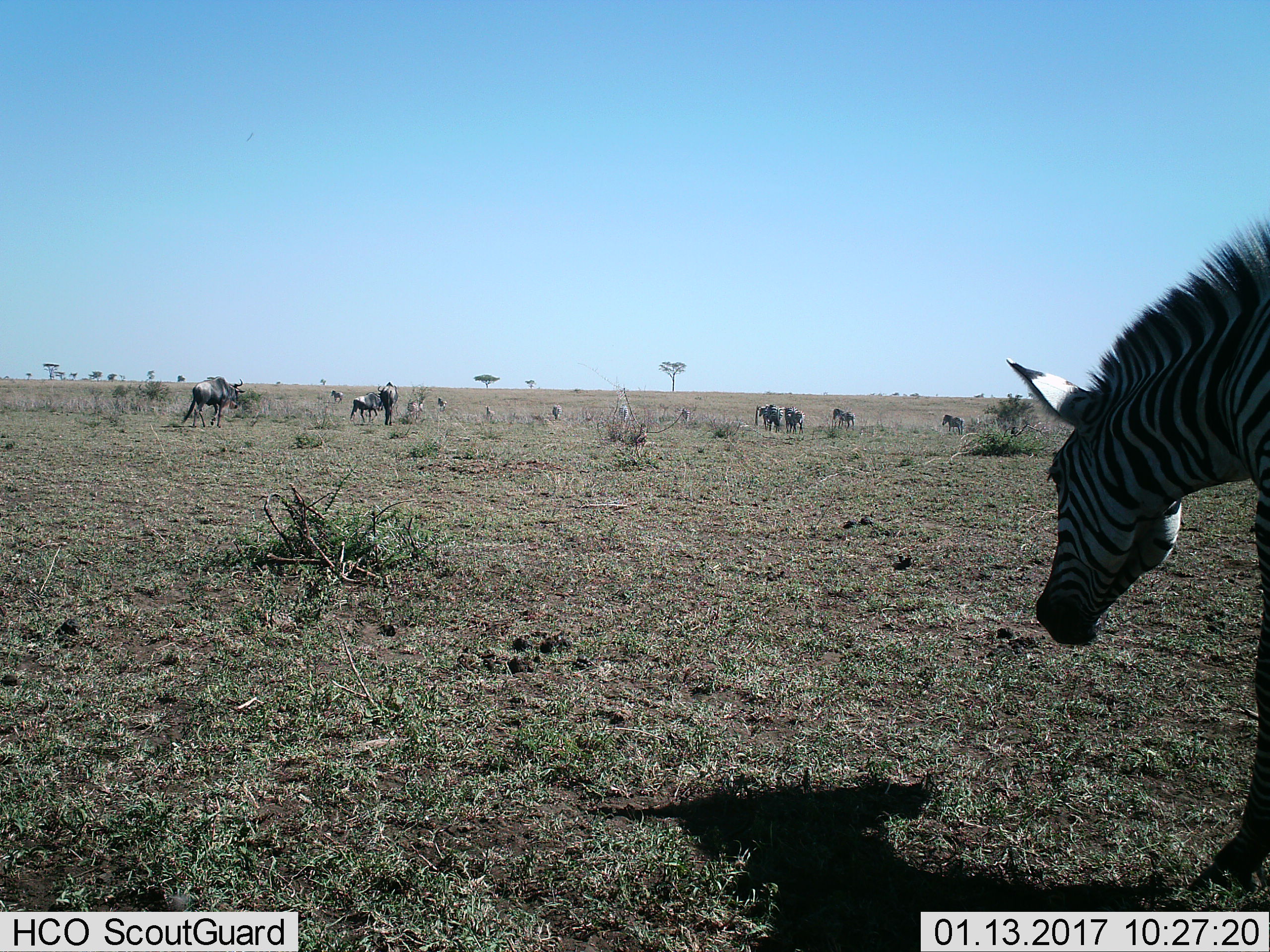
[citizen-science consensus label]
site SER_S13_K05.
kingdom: Animalia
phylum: Chordata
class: Mammalia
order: Artiodactyla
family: Bovidae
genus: Connochaetes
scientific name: Connochaetes taurinus taurinus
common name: blue wildebeest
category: wildebeestblue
Wildebeestblue (blue wildebeest) (Connochaetes taurinus taurinus), count 5. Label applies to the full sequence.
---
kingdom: Animalia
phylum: Chordata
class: Mammalia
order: Perissodactyla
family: Equidae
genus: Equus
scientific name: Equus quagga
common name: plains zebra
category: zebraplains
Zebraplains (plains zebra) (Equus quagga), count 11-50. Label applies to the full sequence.